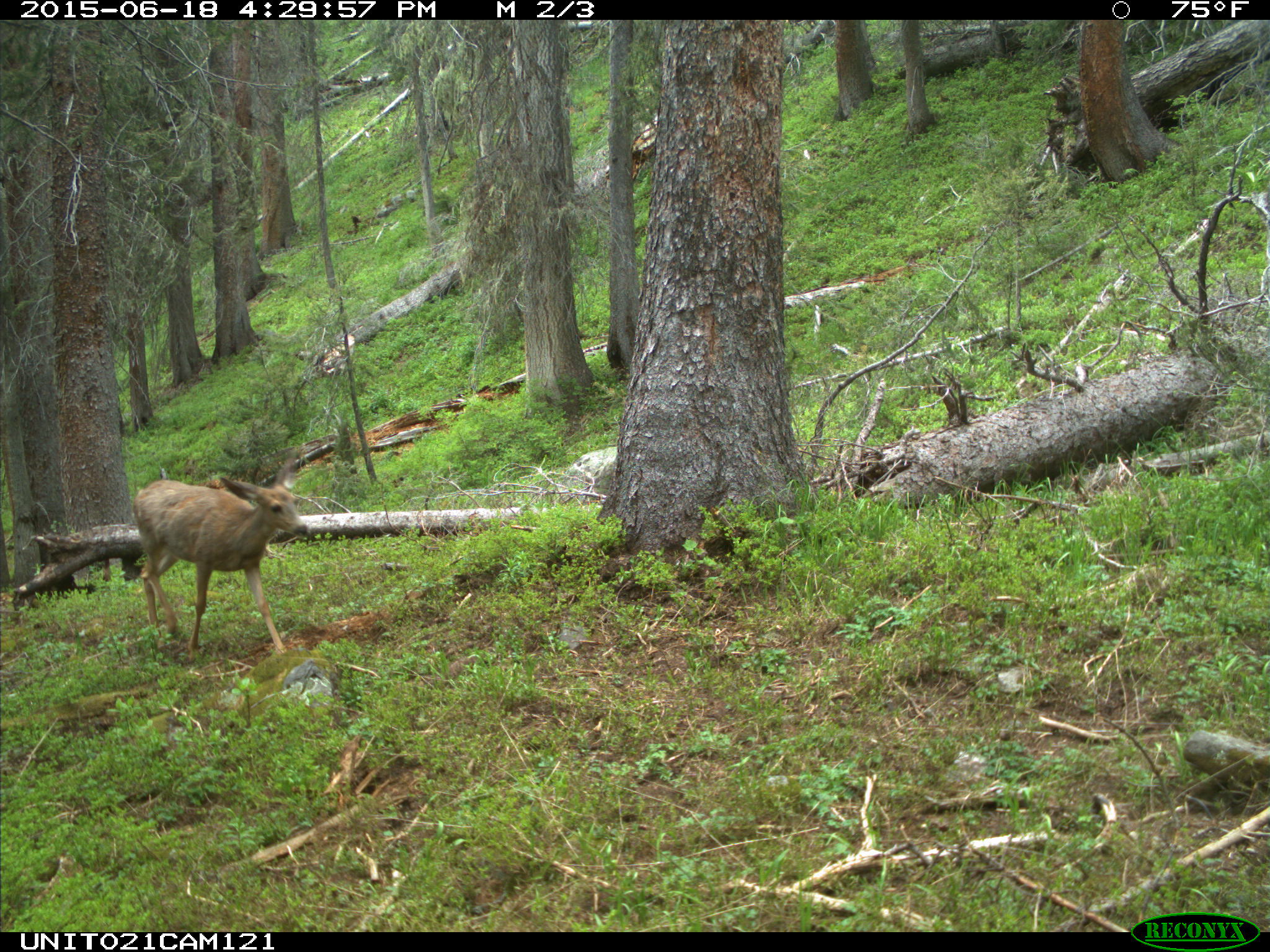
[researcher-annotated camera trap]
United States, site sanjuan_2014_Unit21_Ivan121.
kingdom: Animalia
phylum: Chordata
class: Mammalia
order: Artiodactyla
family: Cervidae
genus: Odocoileus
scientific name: Odocoileus hemionus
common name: mule deer